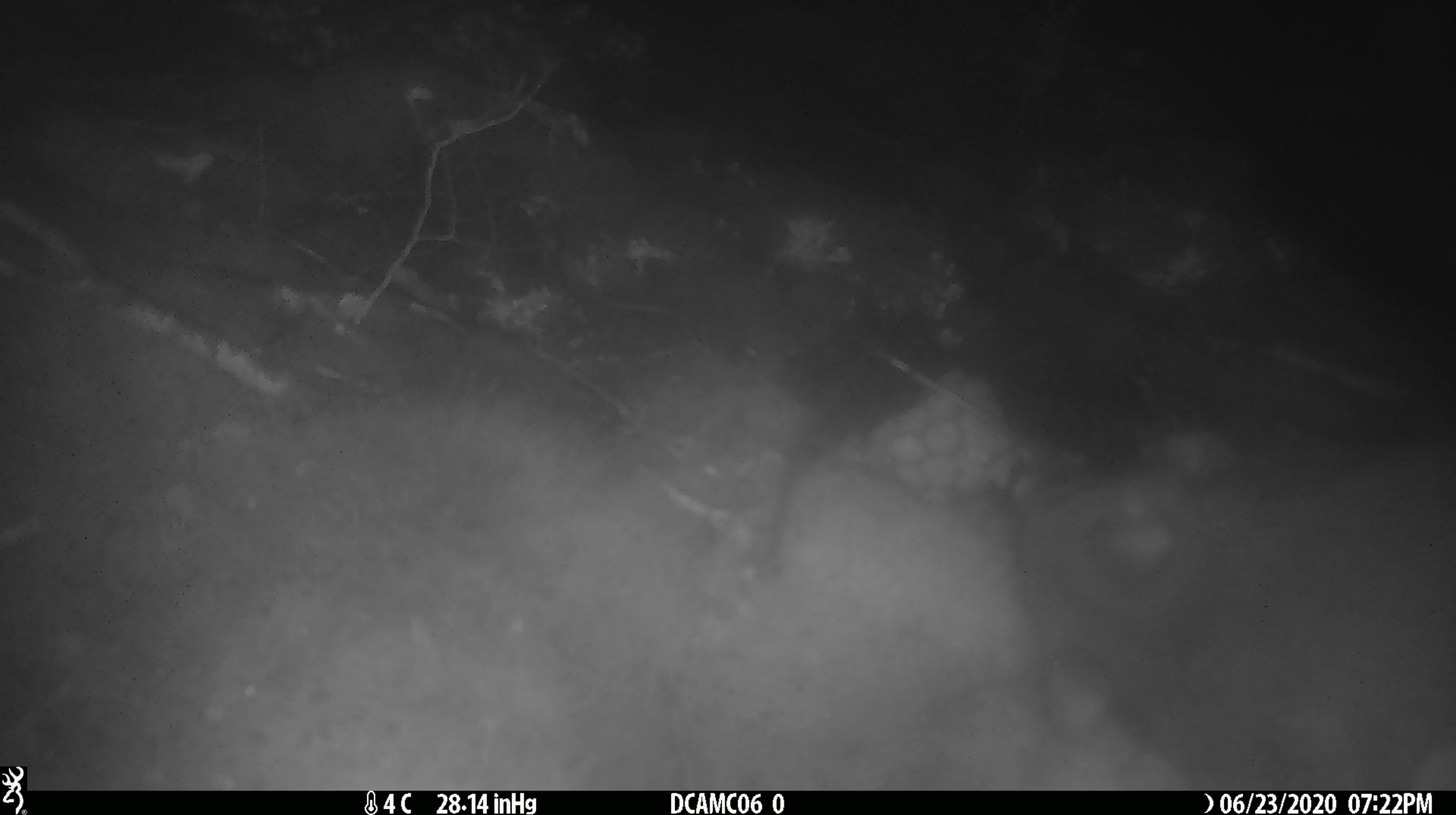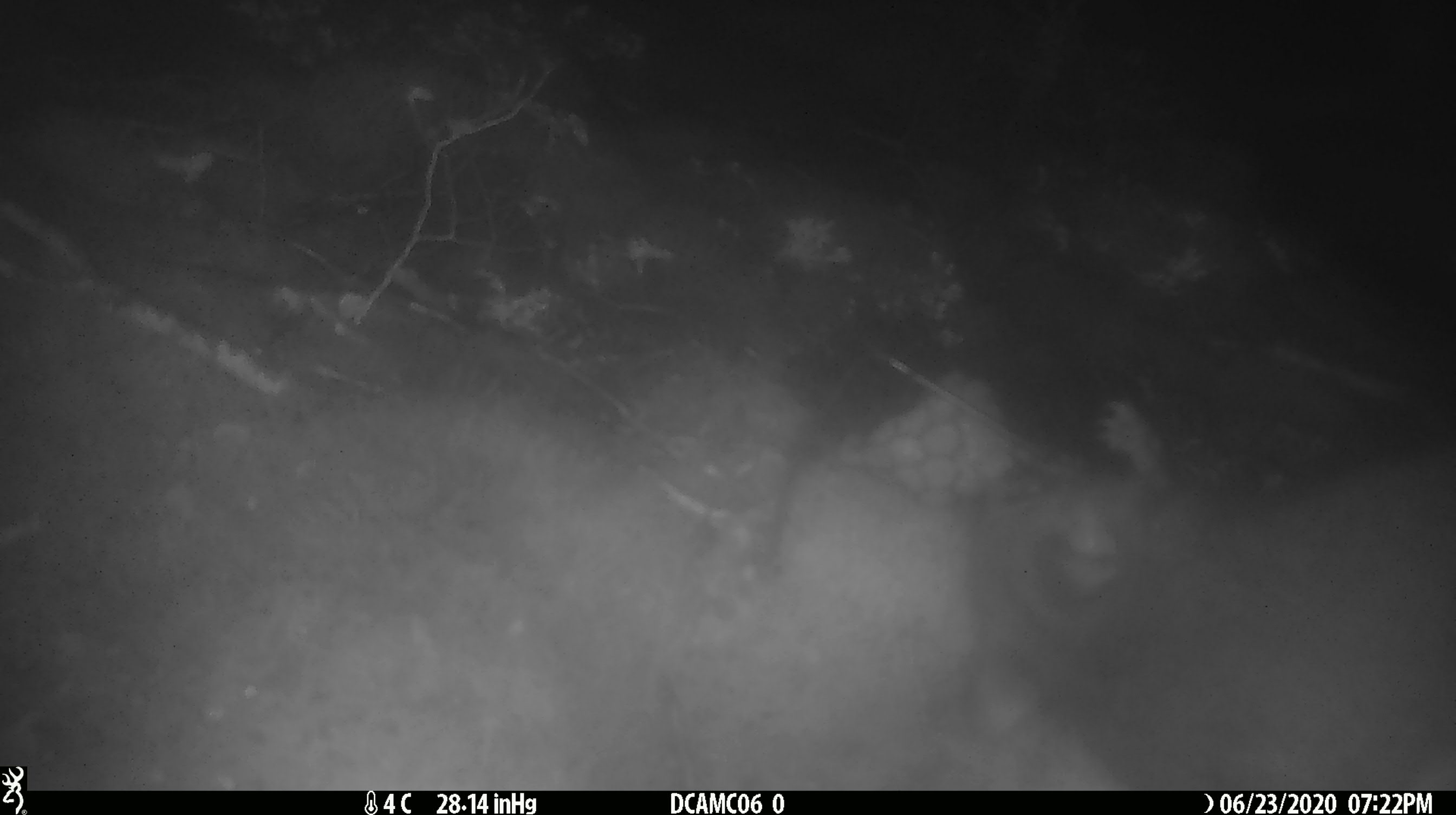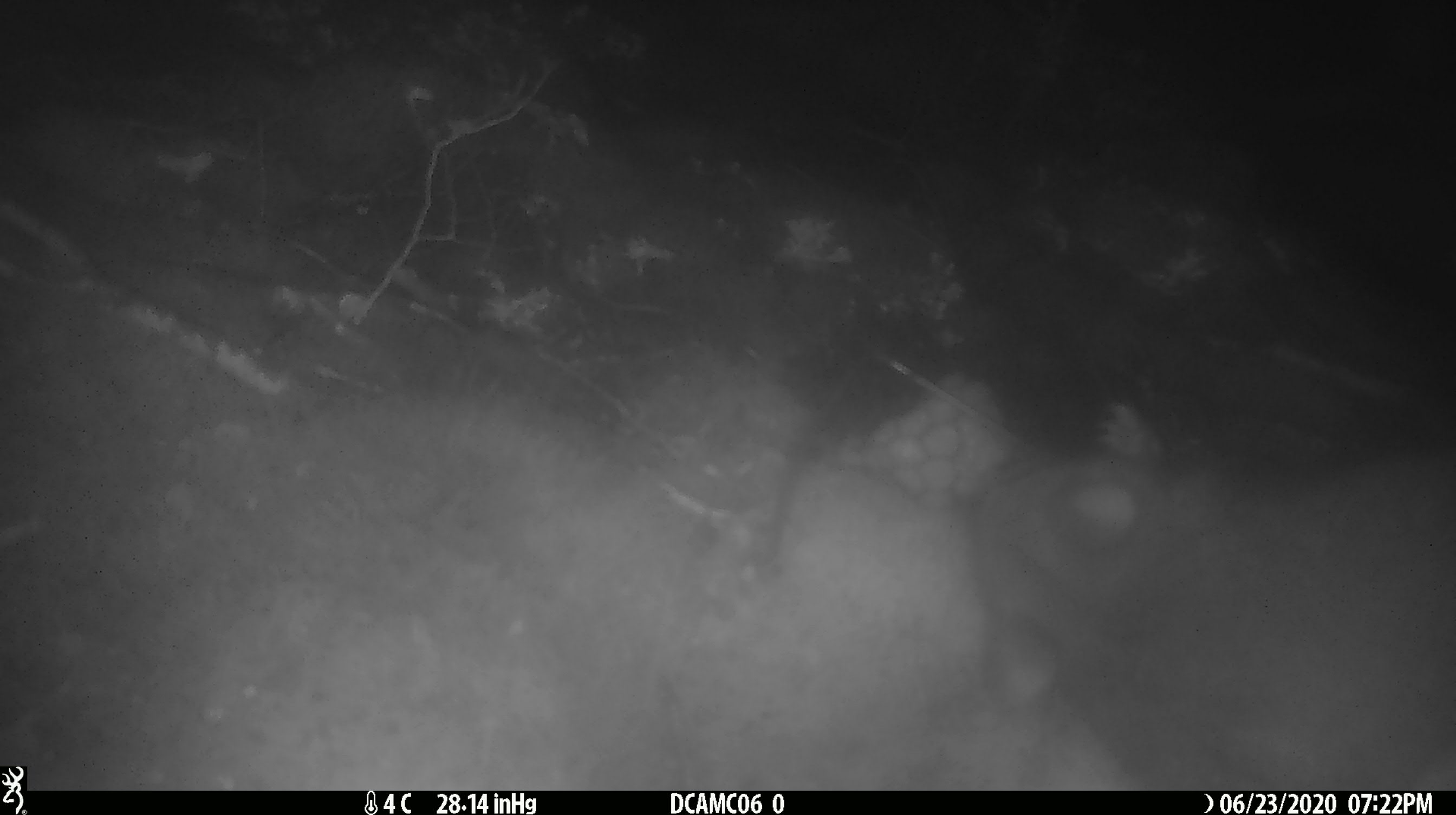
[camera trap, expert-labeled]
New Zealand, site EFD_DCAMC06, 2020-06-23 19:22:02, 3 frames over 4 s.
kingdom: Animalia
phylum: Chordata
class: Mammalia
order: Diprotodontia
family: Phalangeridae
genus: Trichosurus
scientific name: Trichosurus vulpecula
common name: common brushtail possum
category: possum